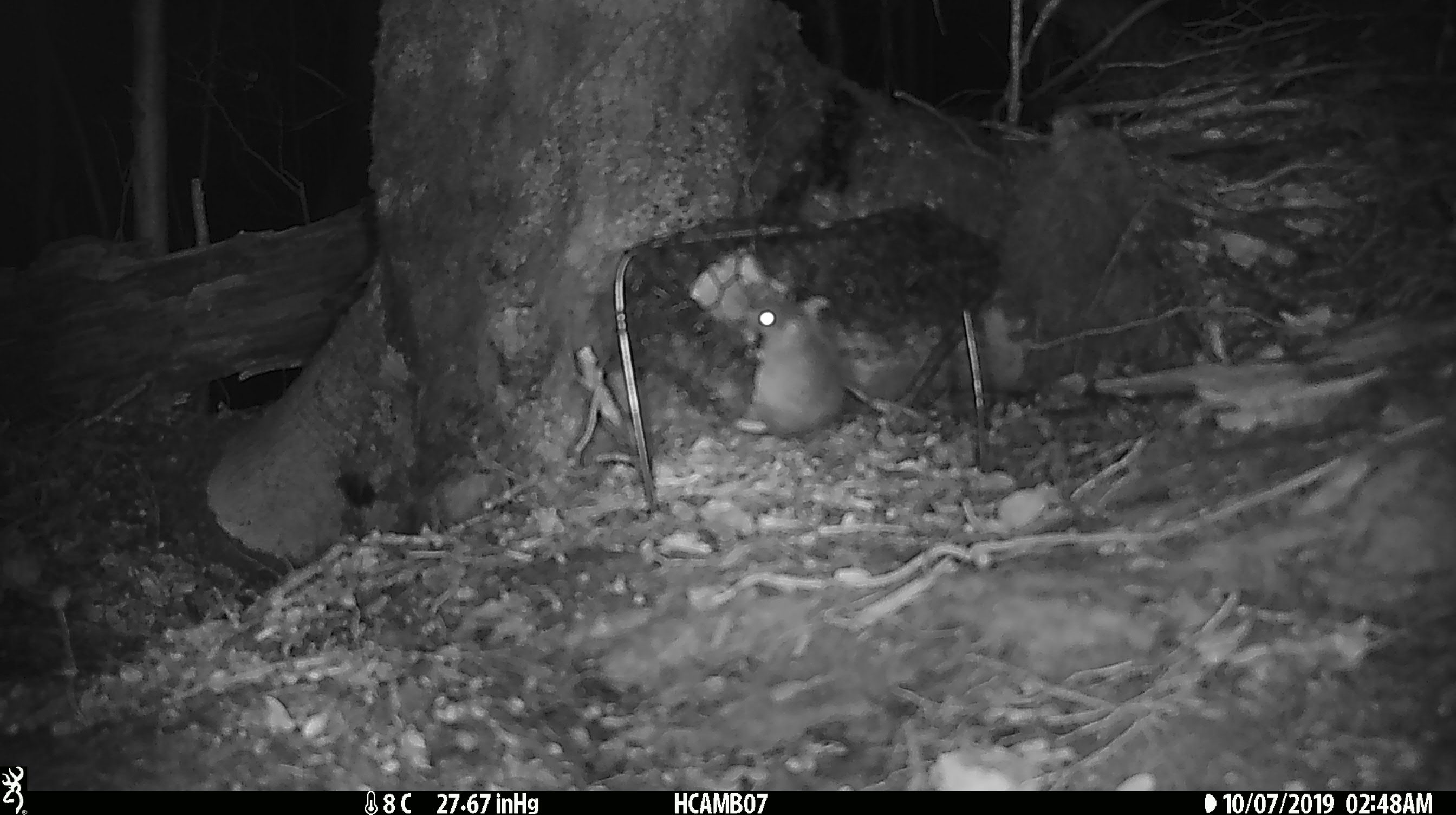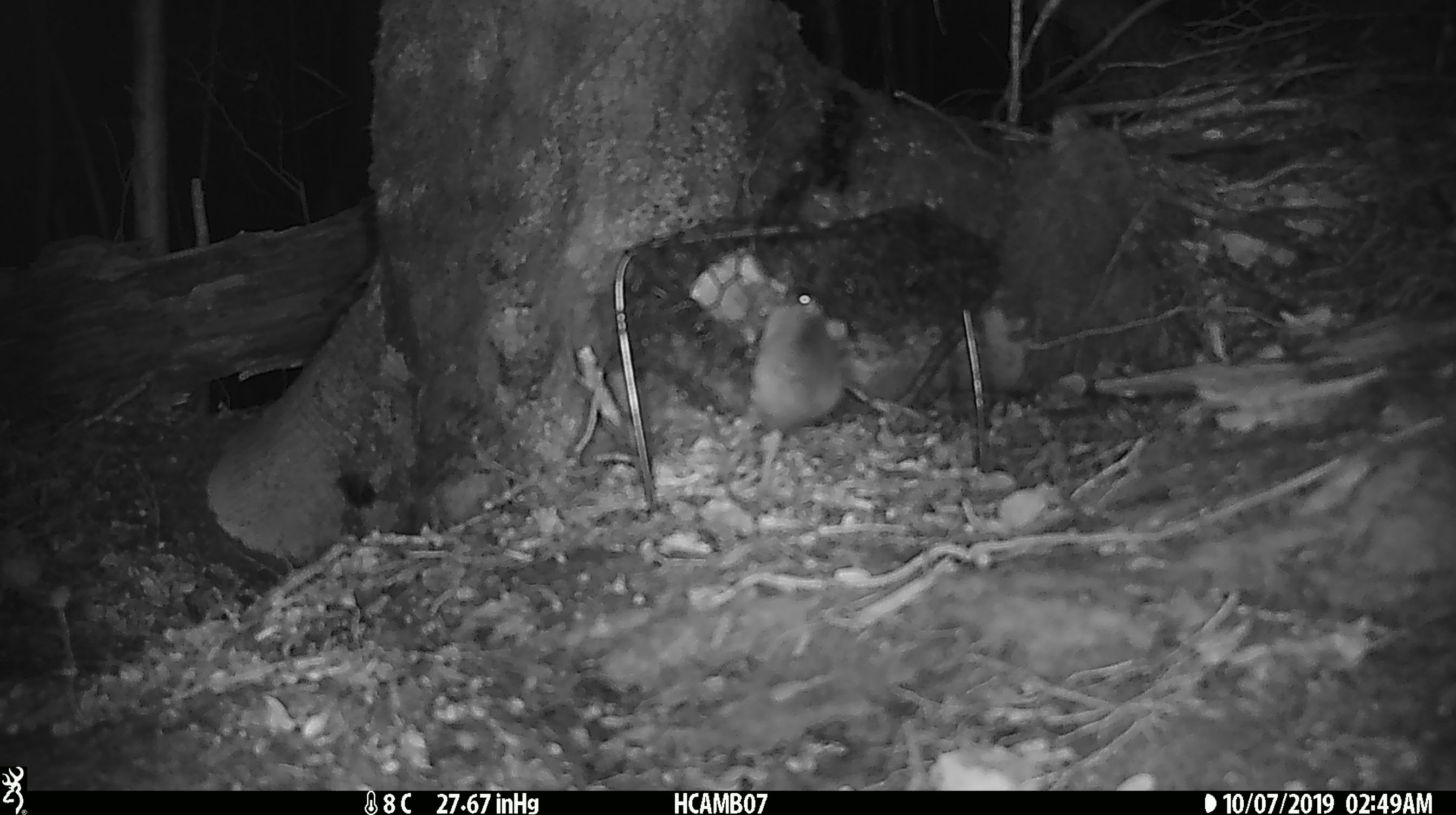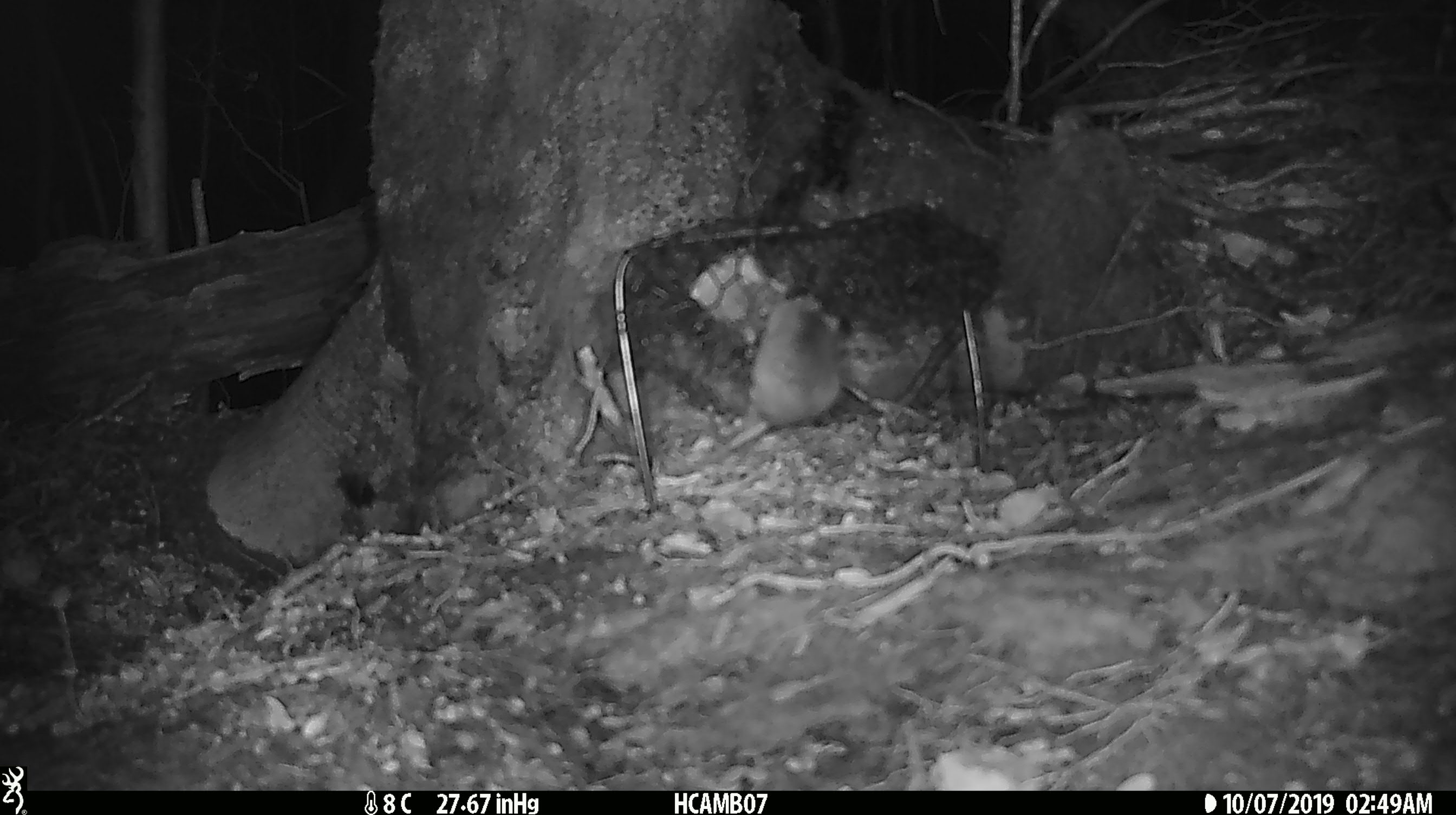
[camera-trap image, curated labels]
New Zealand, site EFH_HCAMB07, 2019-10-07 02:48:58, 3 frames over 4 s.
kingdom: Animalia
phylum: Chordata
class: Mammalia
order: Rodentia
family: Muridae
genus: Mus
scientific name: Mus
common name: mouse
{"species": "mouse (Mus)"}